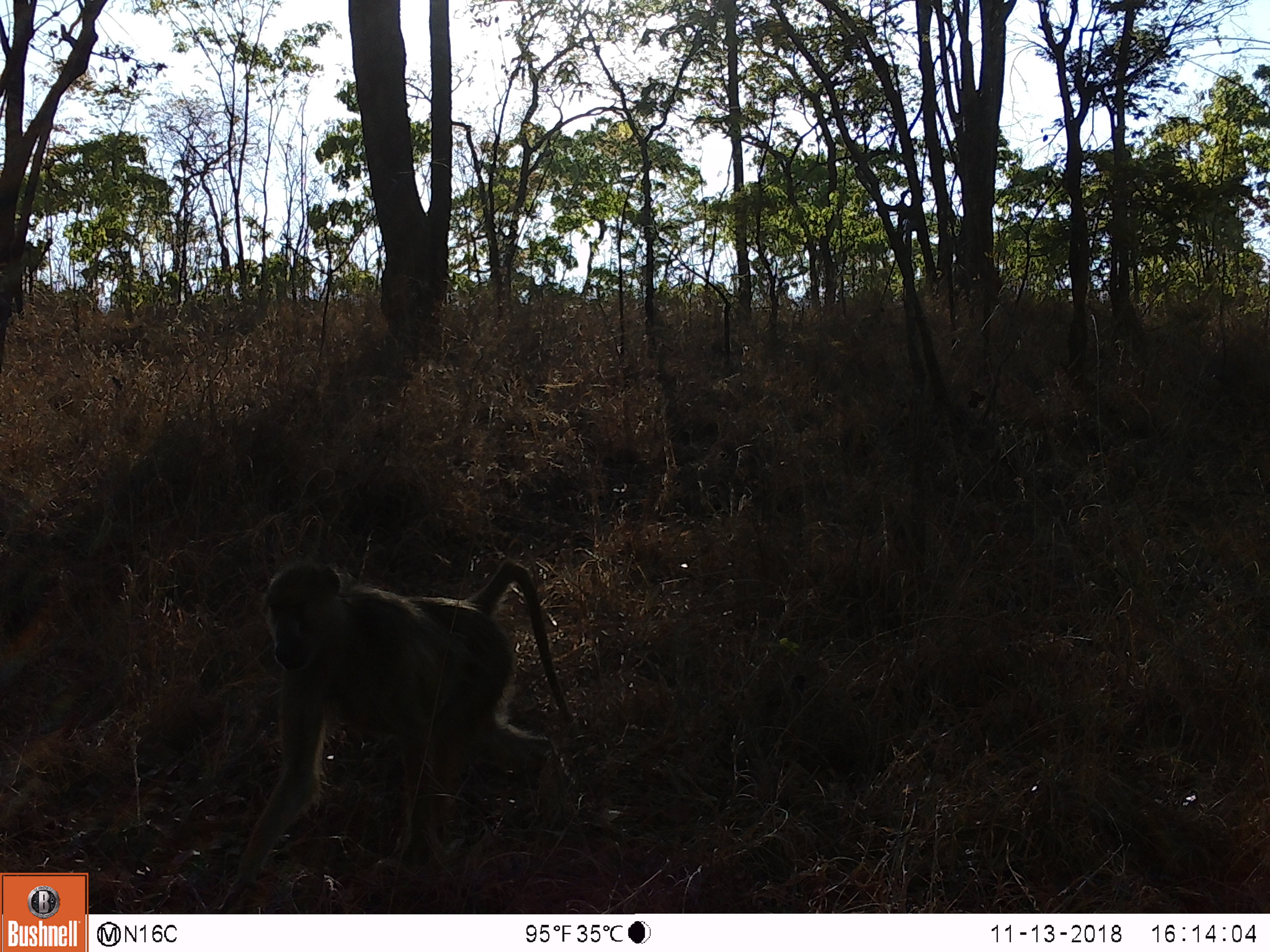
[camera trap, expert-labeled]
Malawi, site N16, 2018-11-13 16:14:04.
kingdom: Animalia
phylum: Chordata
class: Mammalia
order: Primates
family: Cercopithecidae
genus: Papio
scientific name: Papio cynocephalus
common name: yellow baboon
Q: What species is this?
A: Yellow baboon (Papio cynocephalus).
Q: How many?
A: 1.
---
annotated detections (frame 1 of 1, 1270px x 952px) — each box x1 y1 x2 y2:
yellow baboon: 213 556 583 912